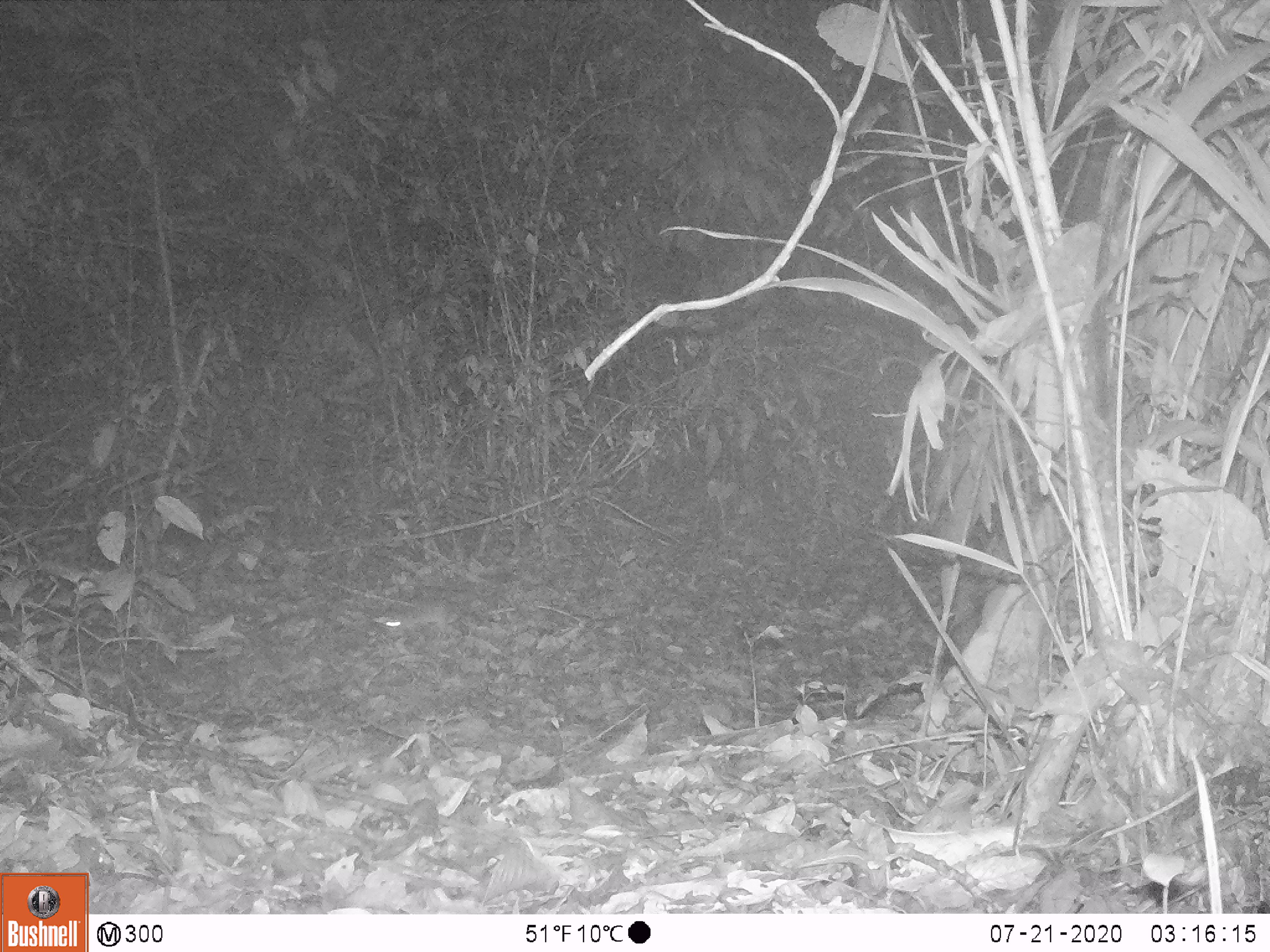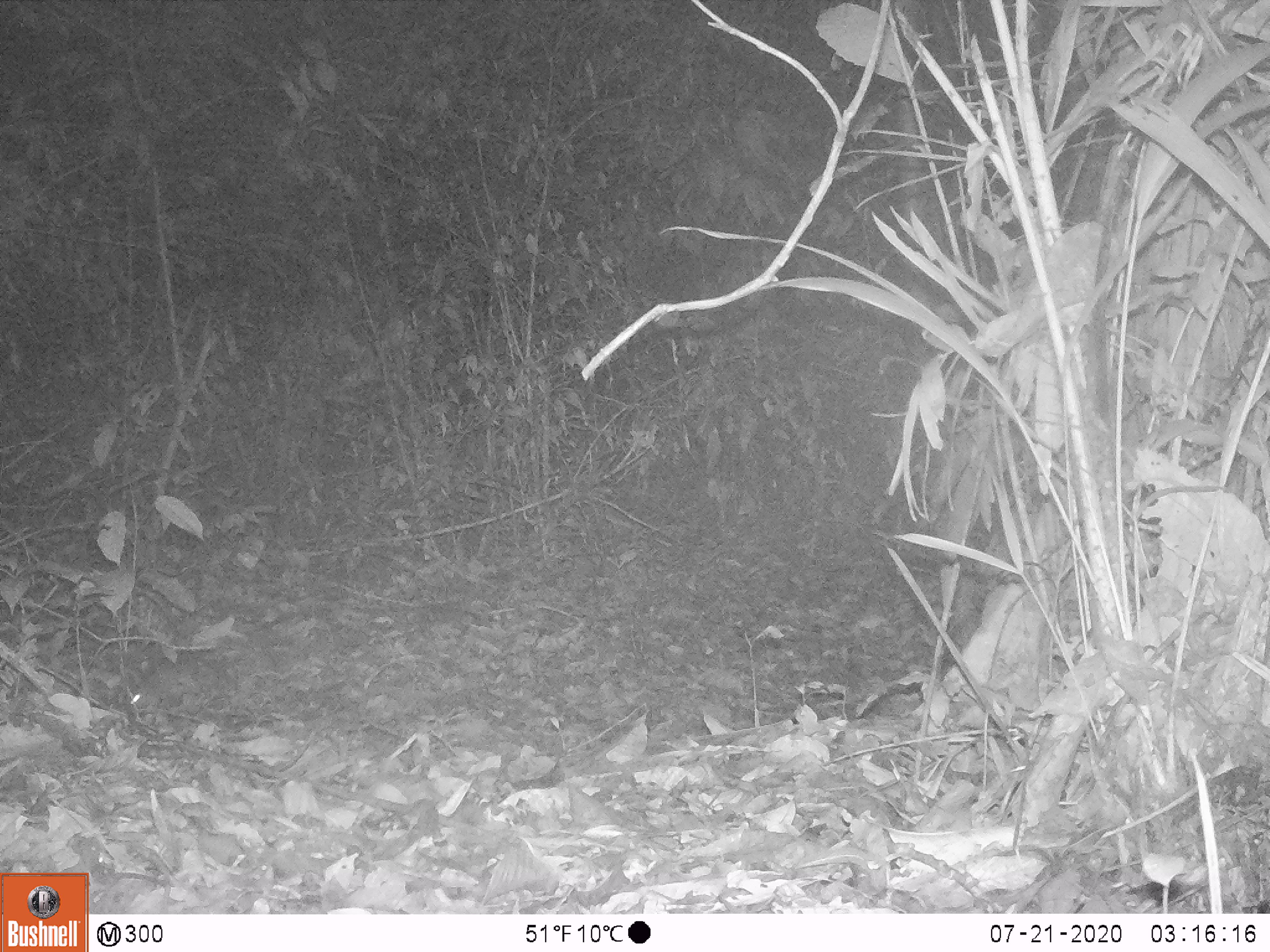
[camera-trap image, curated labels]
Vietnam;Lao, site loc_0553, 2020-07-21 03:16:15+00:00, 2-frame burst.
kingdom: Animalia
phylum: Chordata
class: Mammalia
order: Rodentia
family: Muridae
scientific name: Muridae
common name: old-world mice and rats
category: unidentified murid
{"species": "unidentified murid (old-world mice and rats) (Muridae)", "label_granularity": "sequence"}